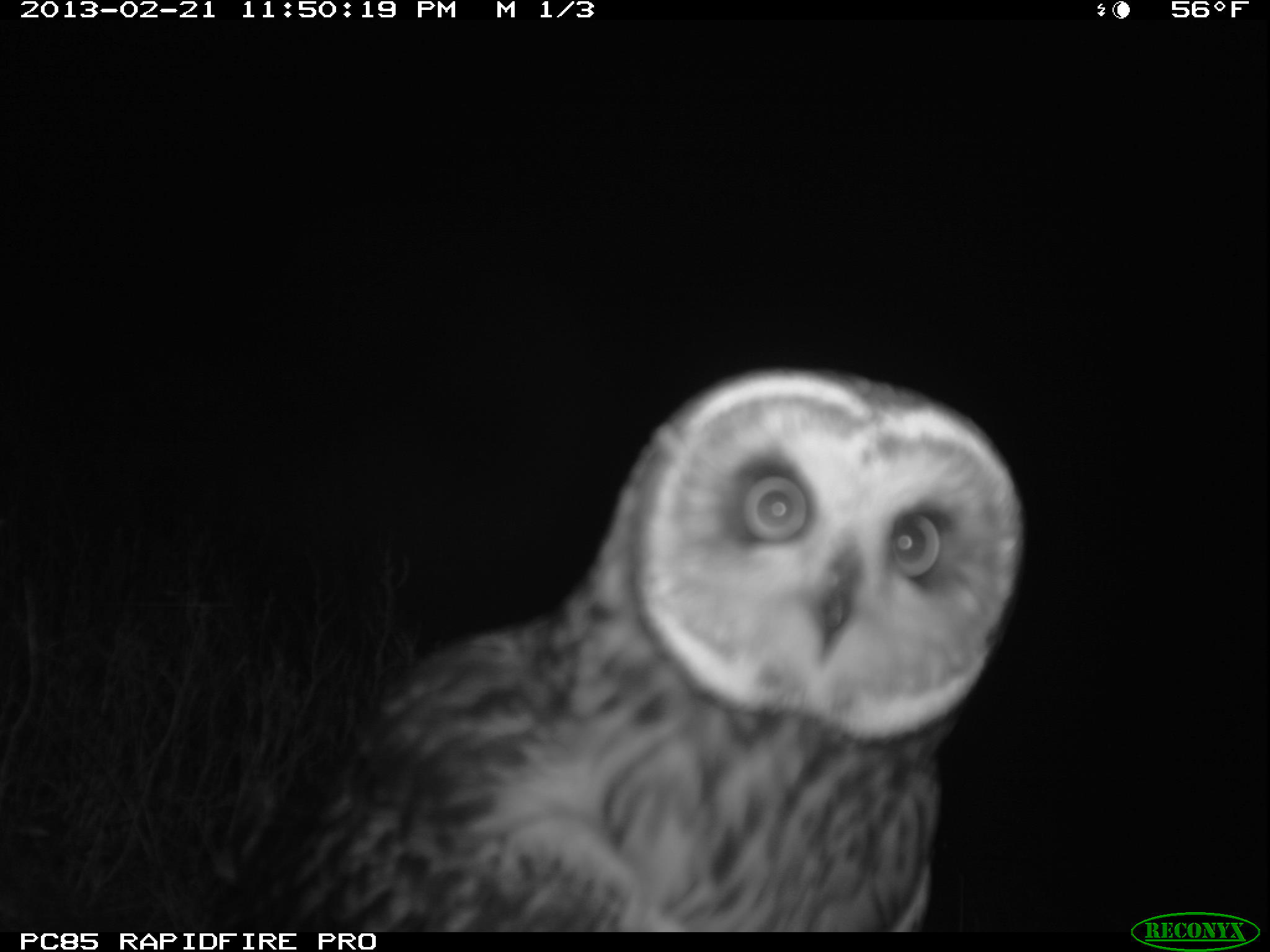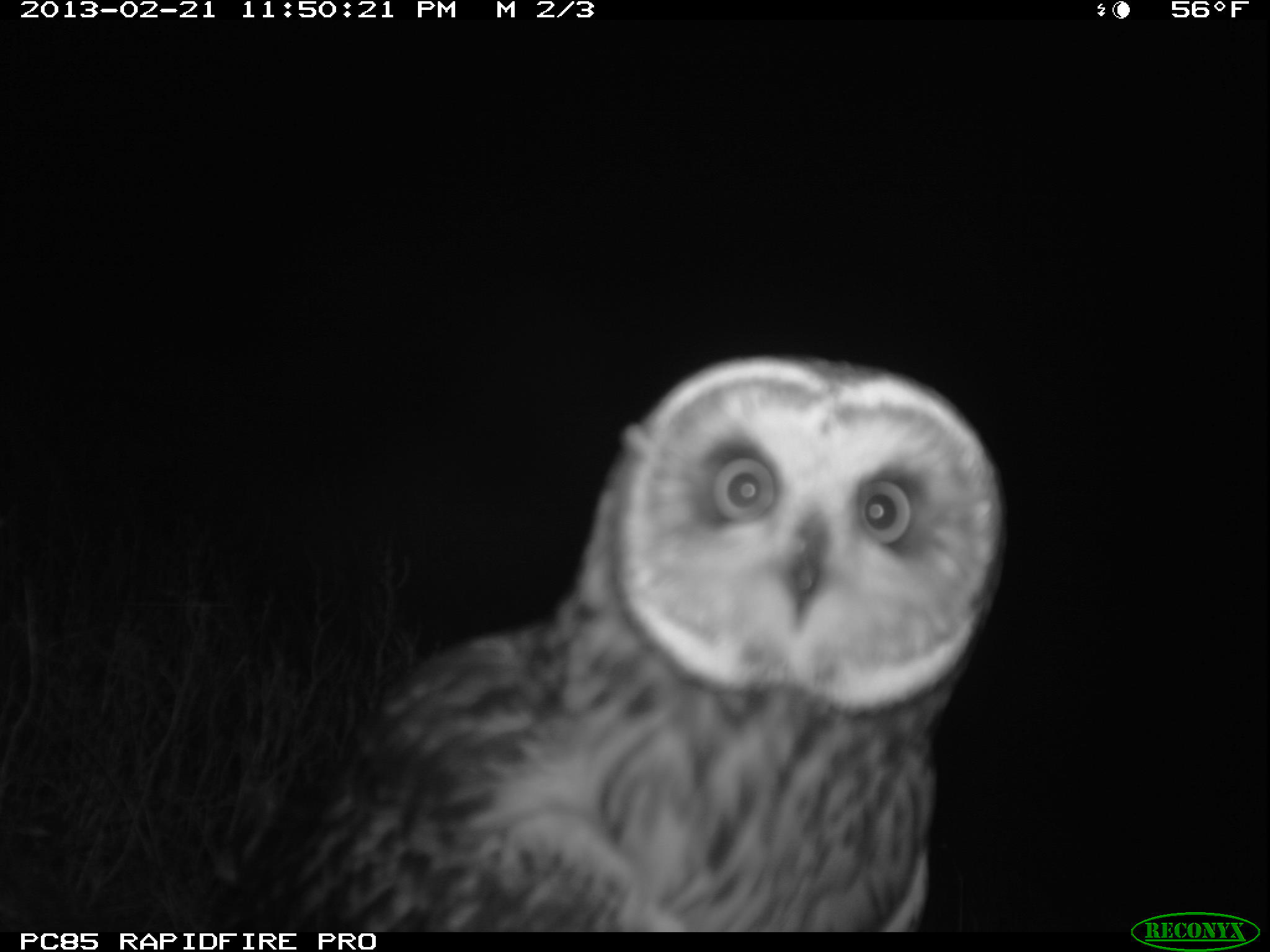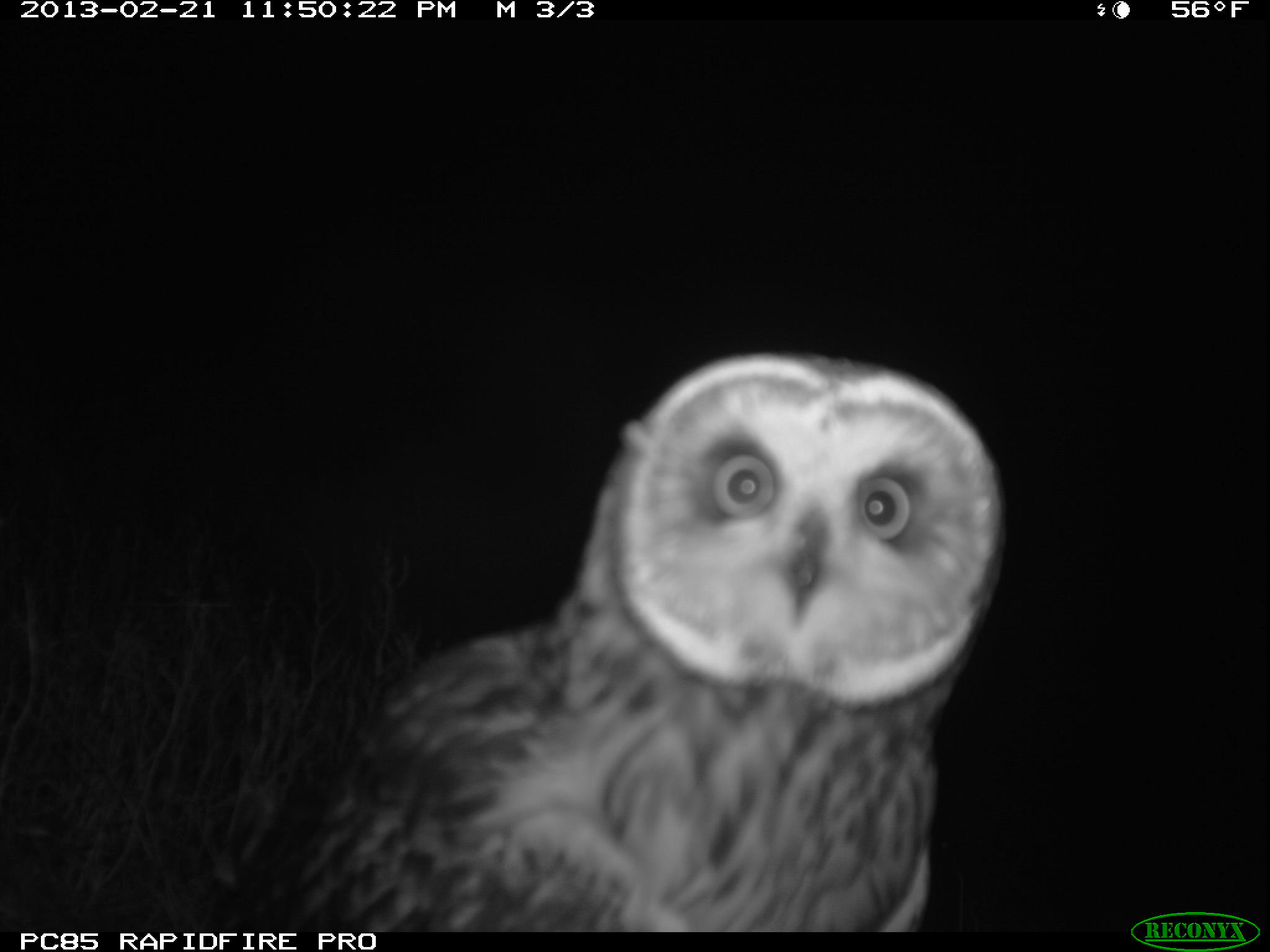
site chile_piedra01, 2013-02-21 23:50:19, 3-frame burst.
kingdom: Animalia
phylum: Chordata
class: Aves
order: Strigiformes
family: Strigidae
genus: Asio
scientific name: Asio flammeus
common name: short-eared owl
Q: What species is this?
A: Short-eared owl (Asio flammeus).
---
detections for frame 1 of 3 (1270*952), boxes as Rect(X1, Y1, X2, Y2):
short-eared owl: Rect(162, 368, 1024, 932)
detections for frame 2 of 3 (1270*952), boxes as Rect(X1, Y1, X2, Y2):
short-eared owl: Rect(179, 356, 1002, 932)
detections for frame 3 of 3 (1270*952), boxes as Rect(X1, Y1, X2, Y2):
short-eared owl: Rect(180, 346, 1003, 933)